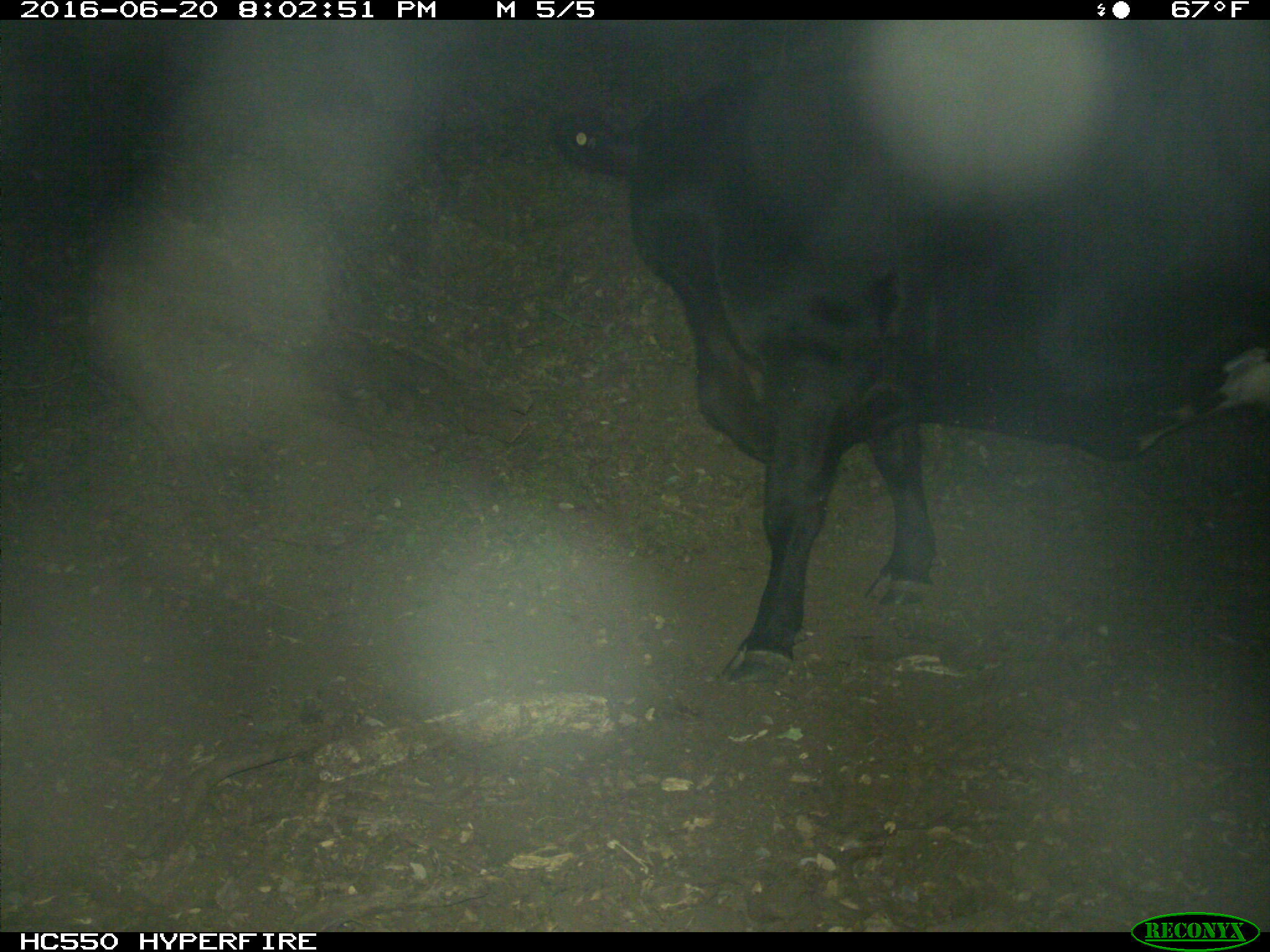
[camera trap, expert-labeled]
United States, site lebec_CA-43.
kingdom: Animalia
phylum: Chordata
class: Mammalia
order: Artiodactyla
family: Bovidae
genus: Bos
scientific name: Bos taurus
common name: domestic cow